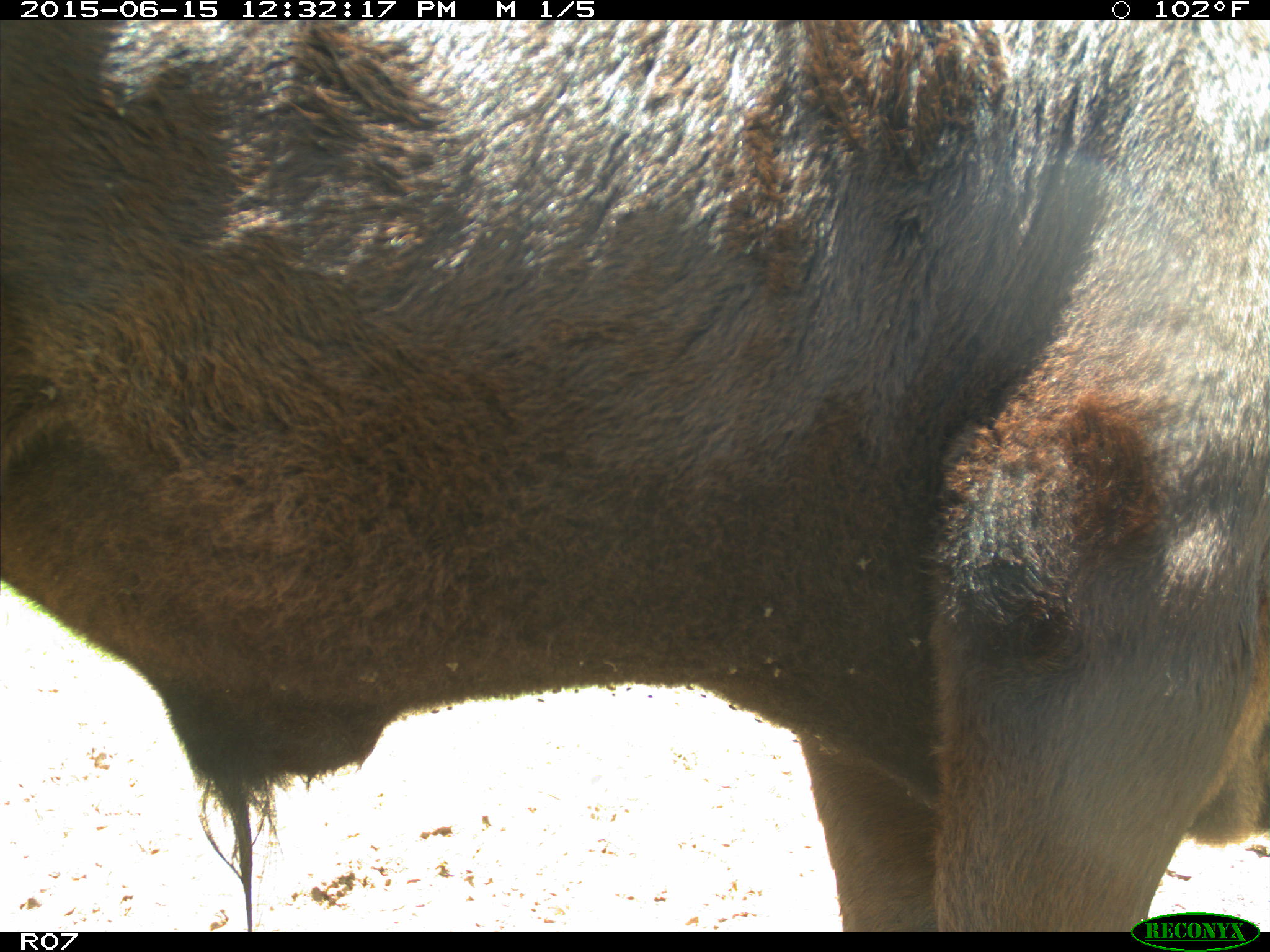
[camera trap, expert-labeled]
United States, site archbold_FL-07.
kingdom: Animalia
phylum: Chordata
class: Mammalia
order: Artiodactyla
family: Bovidae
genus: Bos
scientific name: Bos taurus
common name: domestic cow